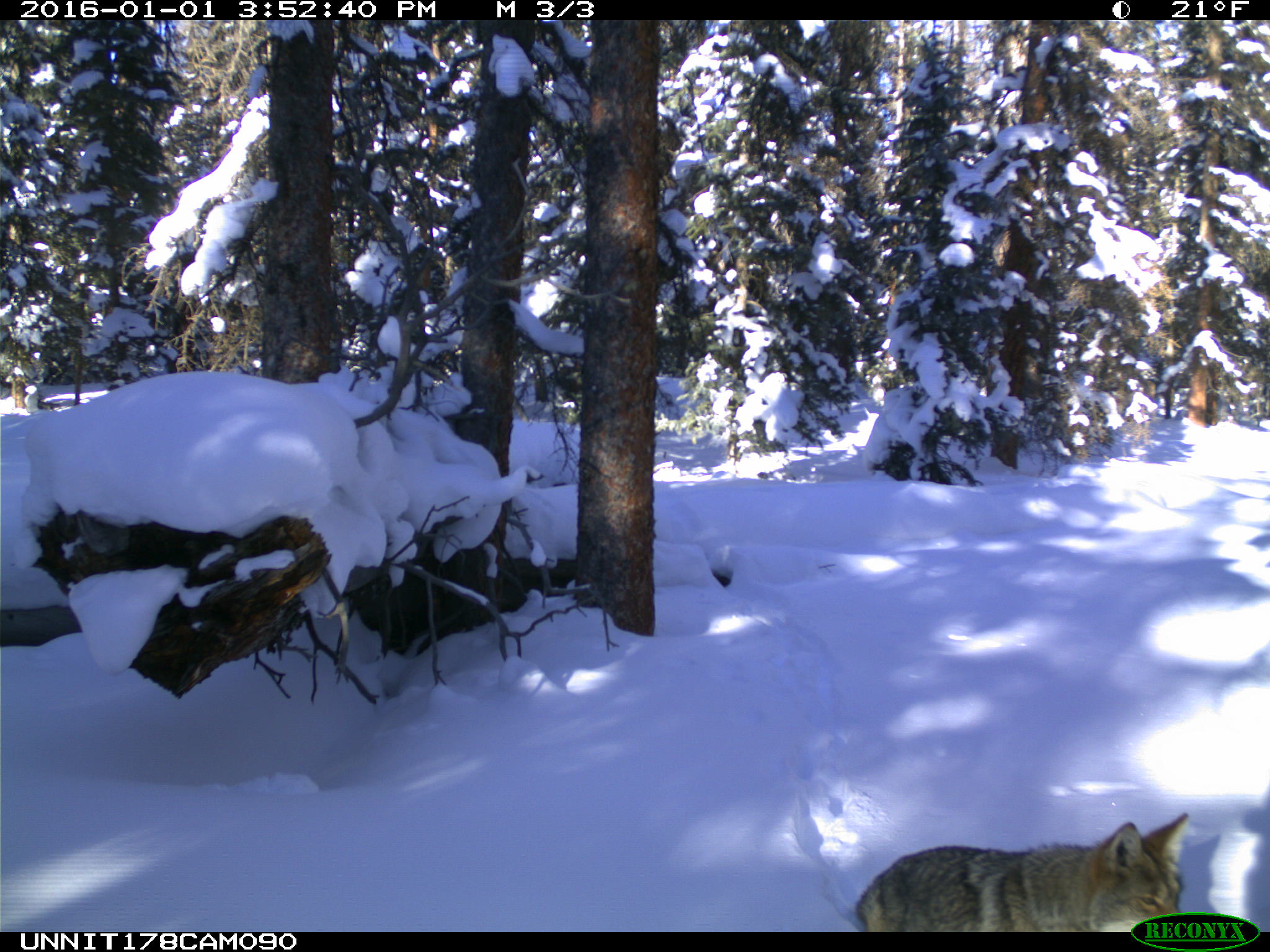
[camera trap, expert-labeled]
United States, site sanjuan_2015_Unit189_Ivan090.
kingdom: Animalia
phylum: Chordata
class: Mammalia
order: Carnivora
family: Canidae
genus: Canis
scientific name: Canis latrans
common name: coyote